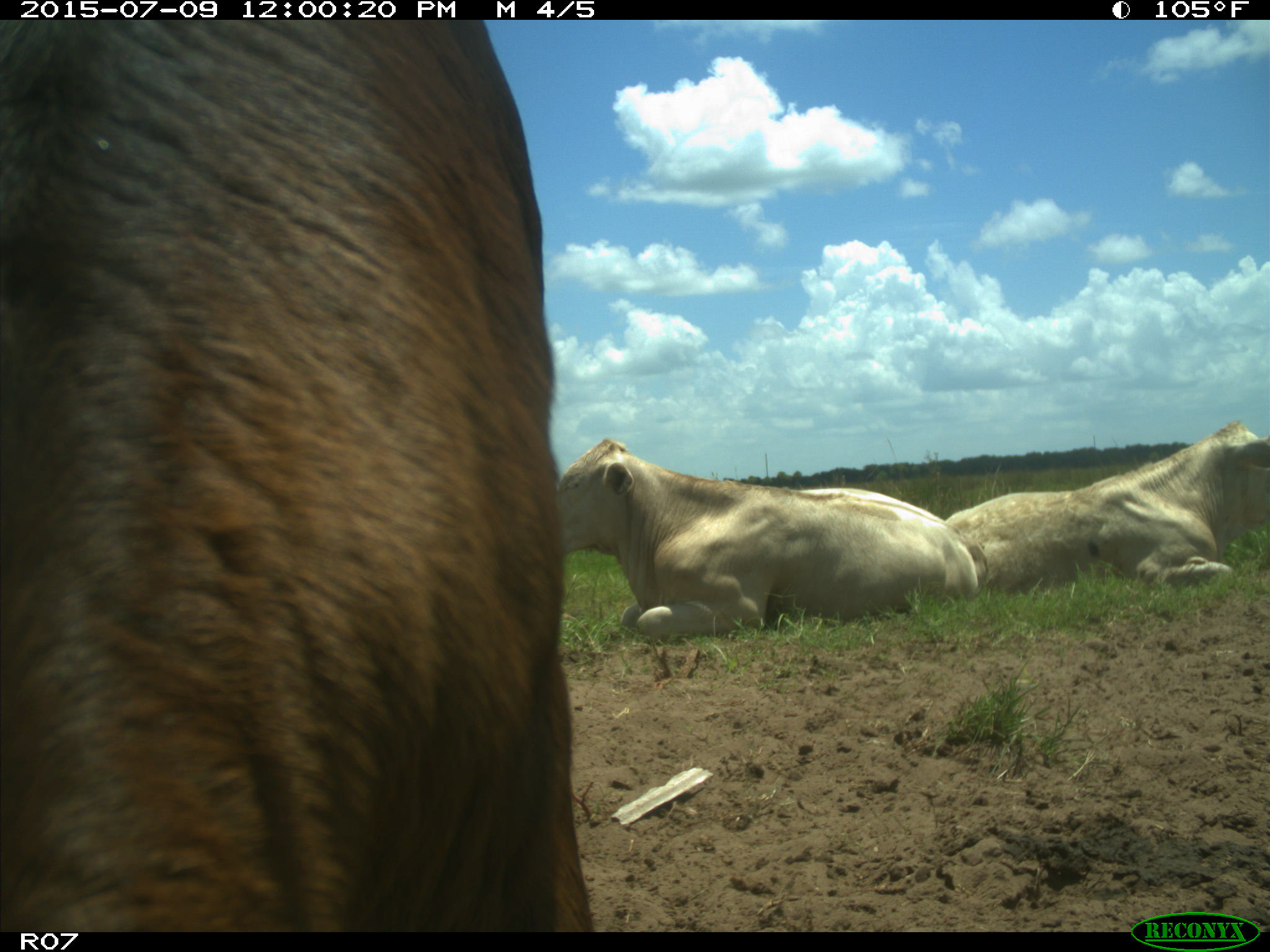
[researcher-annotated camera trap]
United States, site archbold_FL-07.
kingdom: Animalia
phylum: Chordata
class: Mammalia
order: Artiodactyla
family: Bovidae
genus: Bos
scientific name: Bos taurus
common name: domestic cow